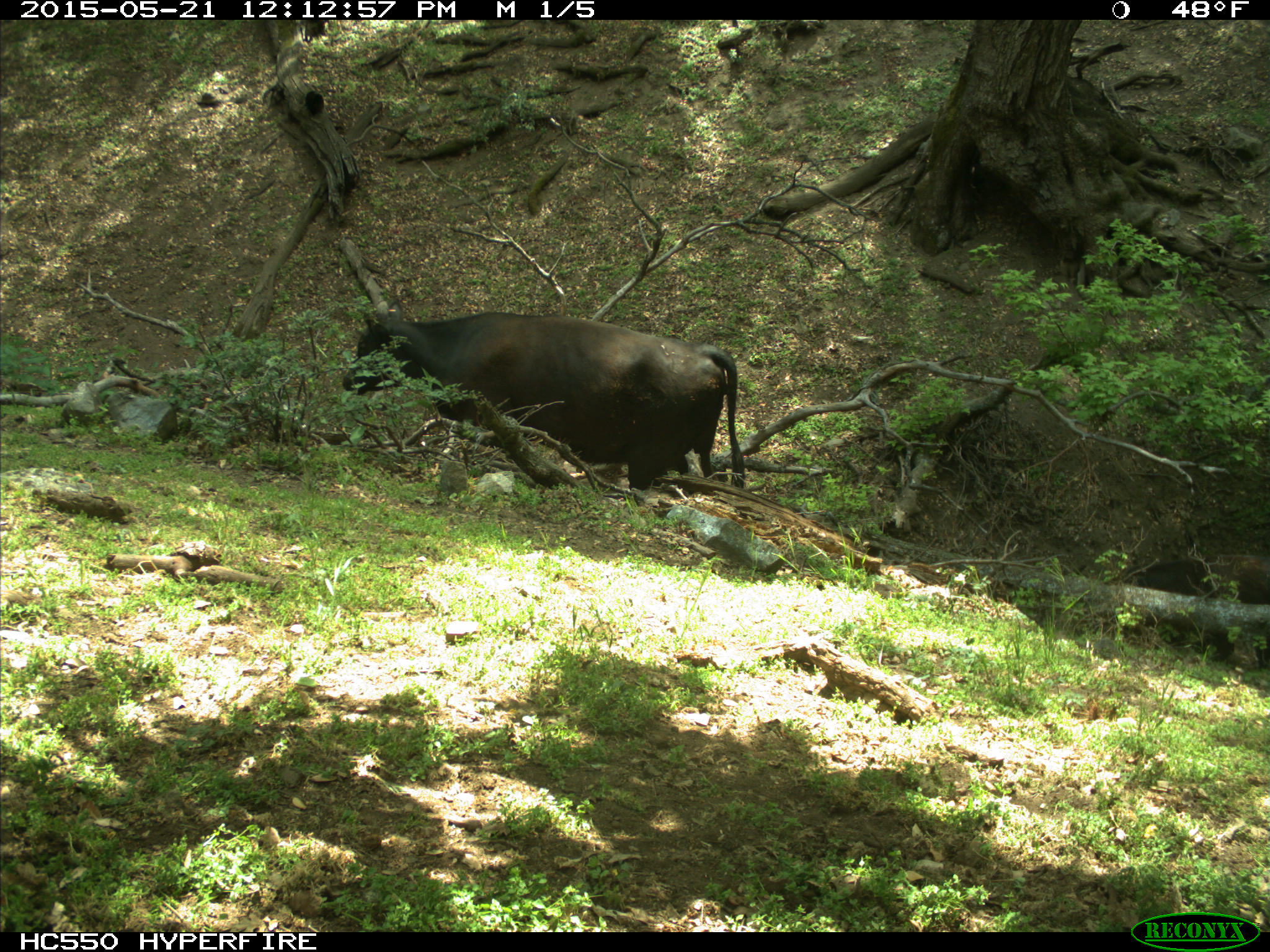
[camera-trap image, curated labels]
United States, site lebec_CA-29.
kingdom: Animalia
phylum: Chordata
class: Mammalia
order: Artiodactyla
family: Bovidae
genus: Bos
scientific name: Bos taurus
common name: domestic cow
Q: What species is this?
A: Bos taurus (domestic cow).